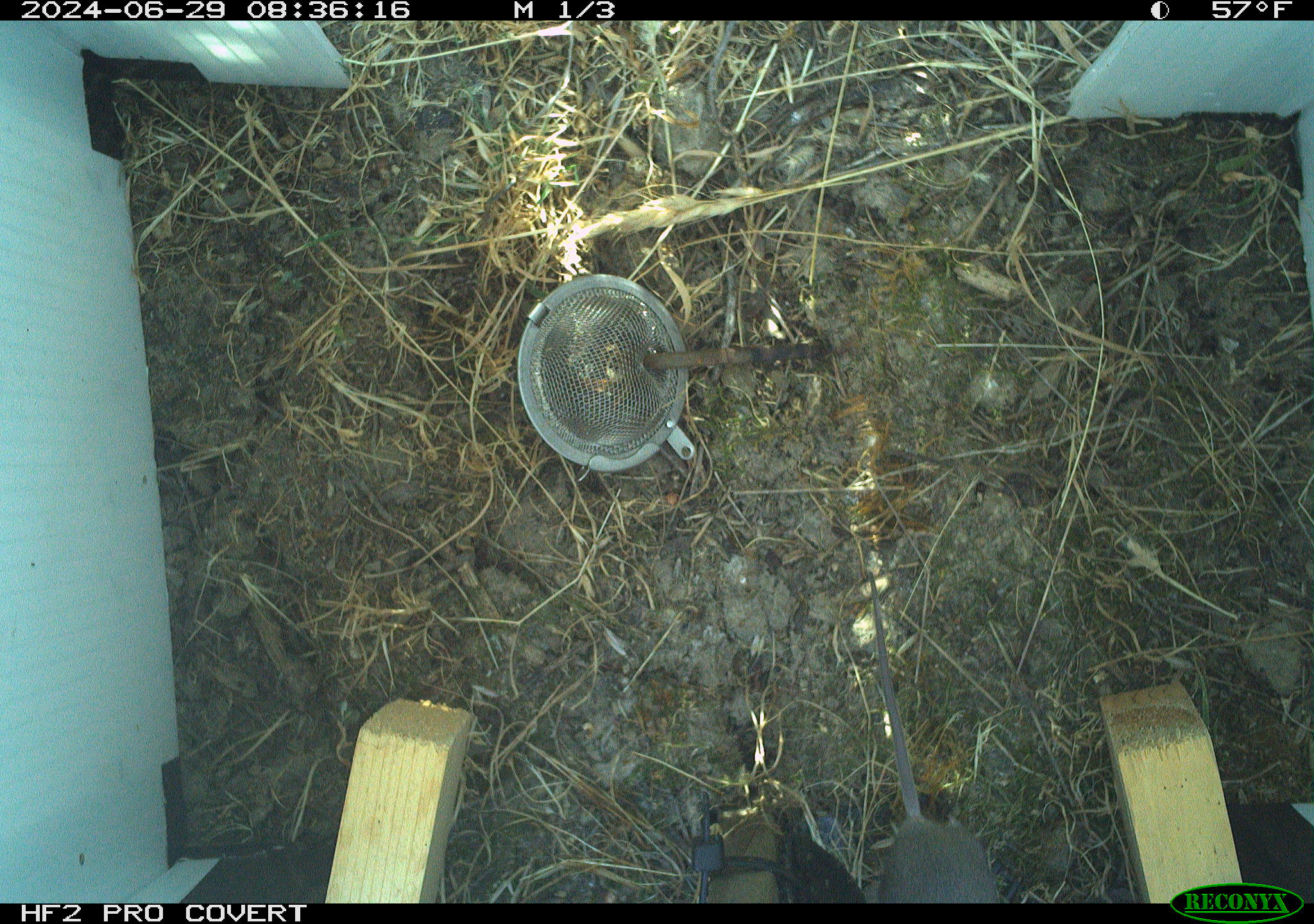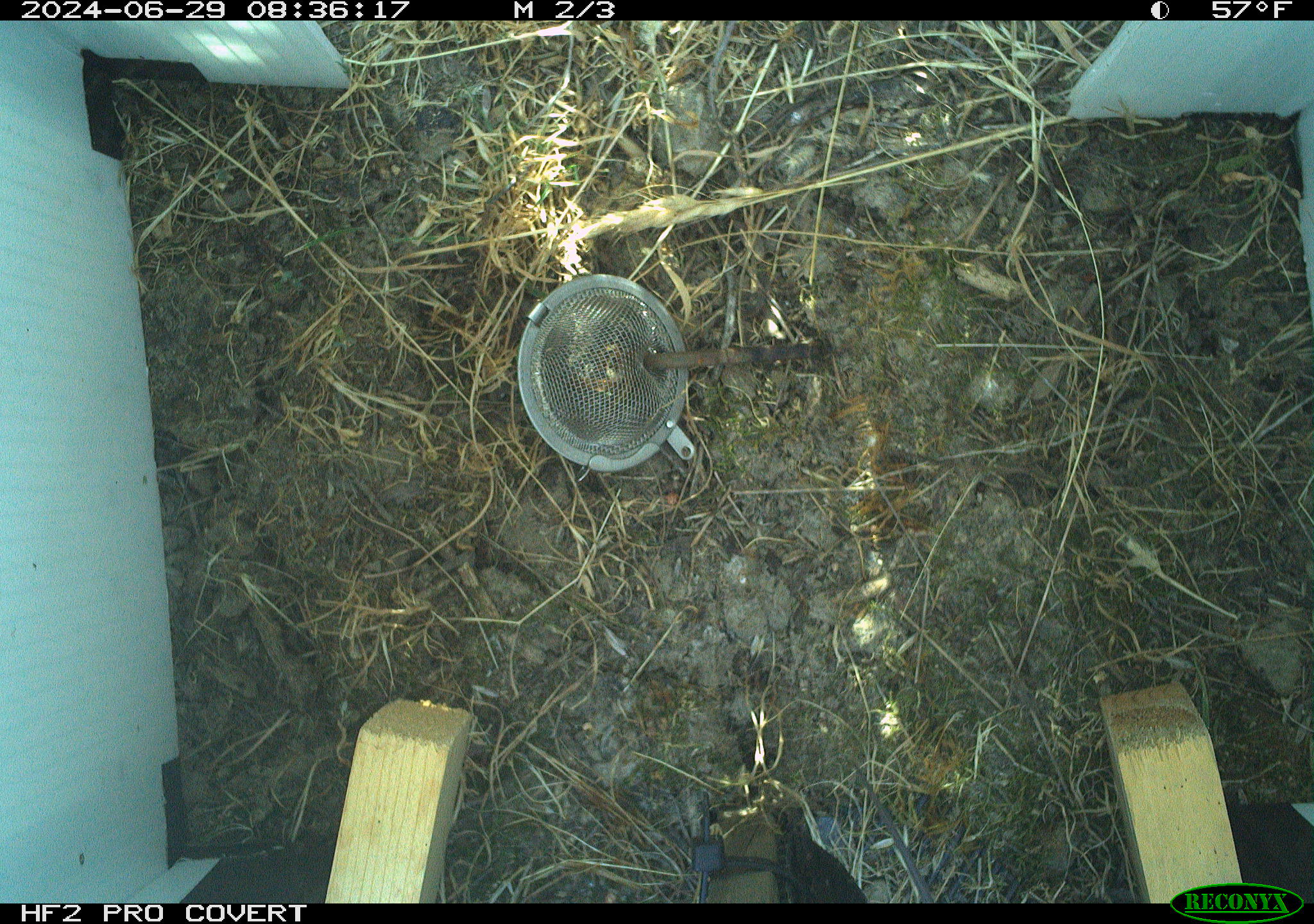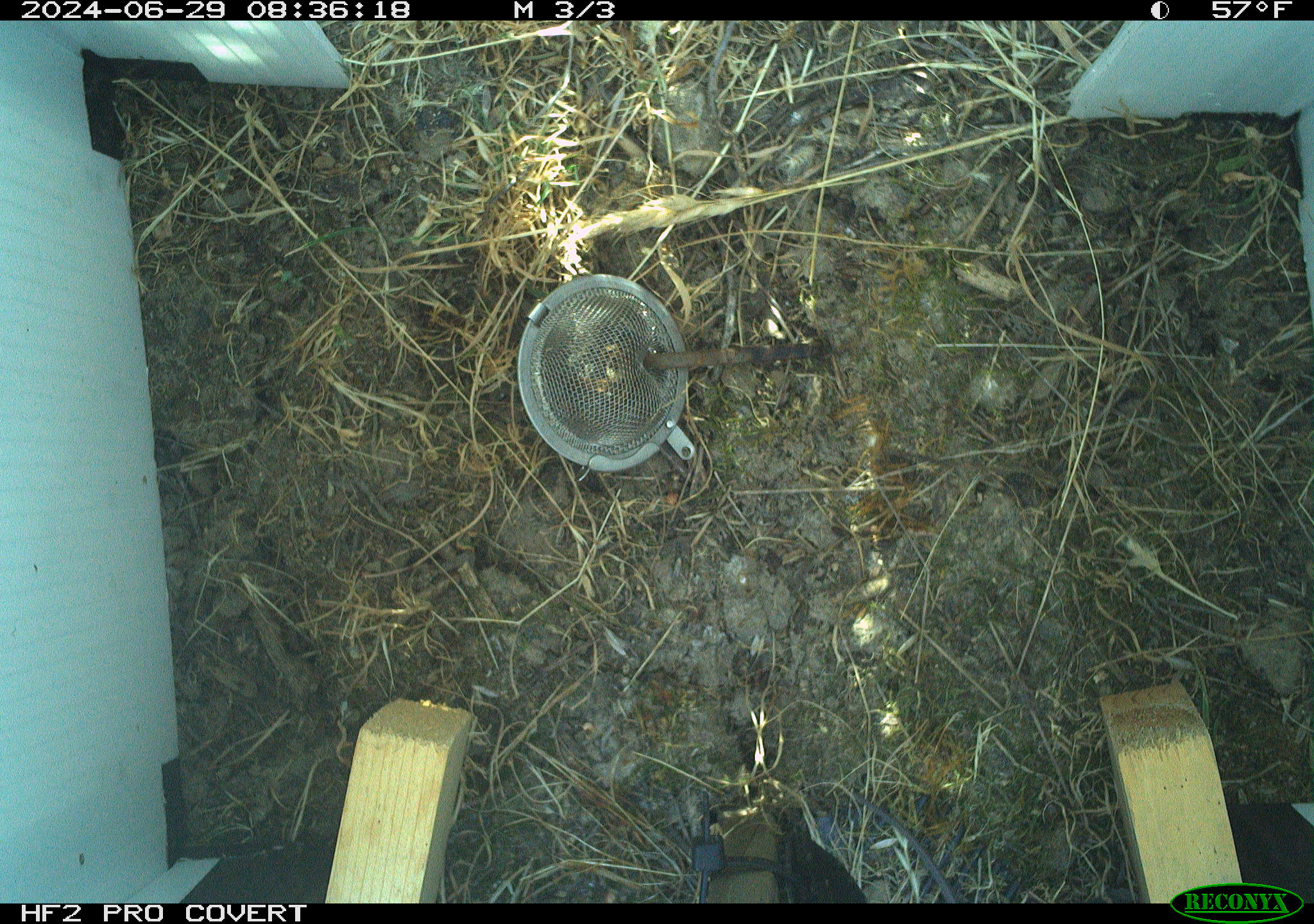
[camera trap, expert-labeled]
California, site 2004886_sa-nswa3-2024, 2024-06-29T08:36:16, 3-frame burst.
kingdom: Animalia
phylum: Chordata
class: Mammalia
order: Rodentia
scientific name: Rodentia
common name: rodent